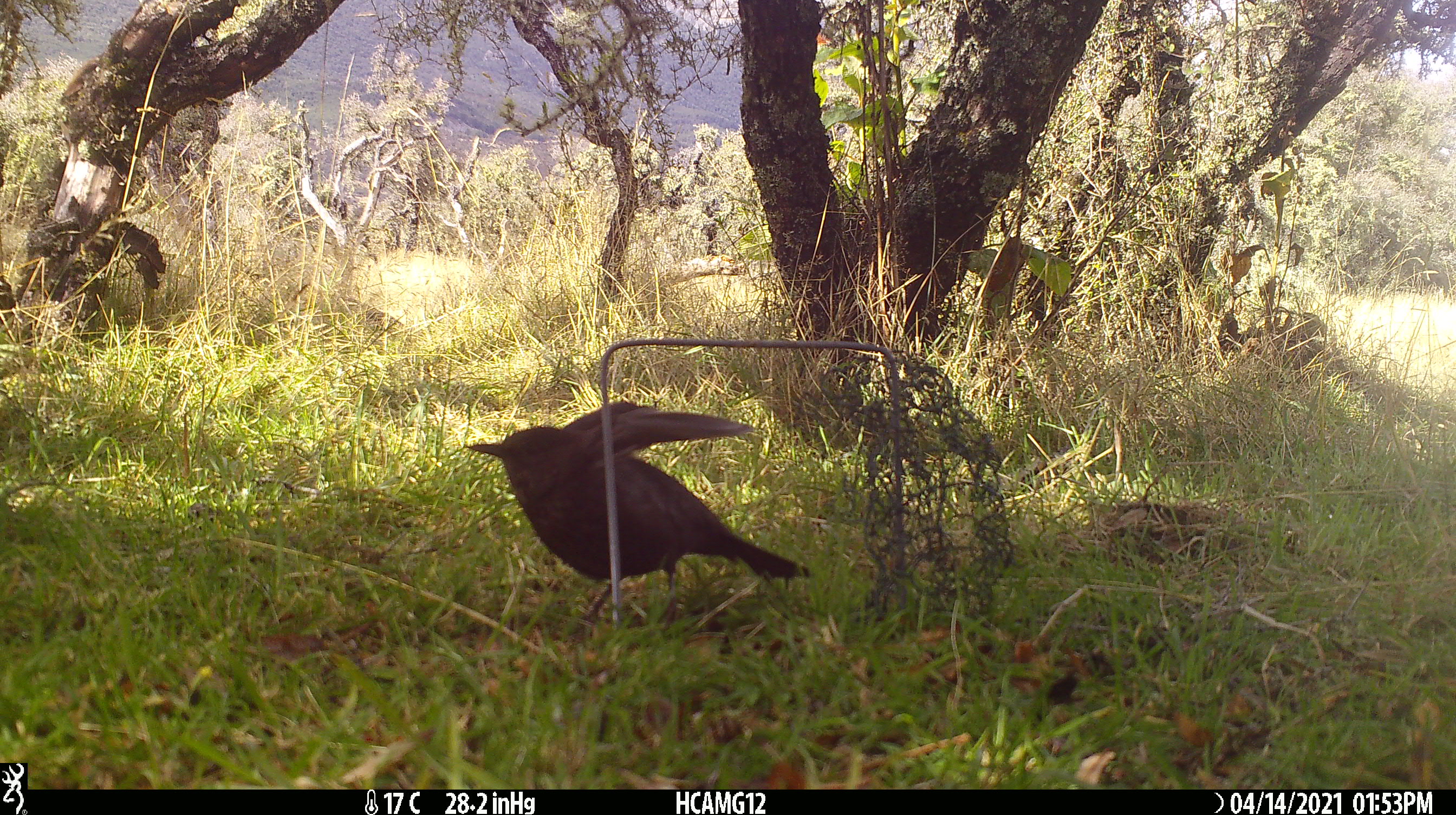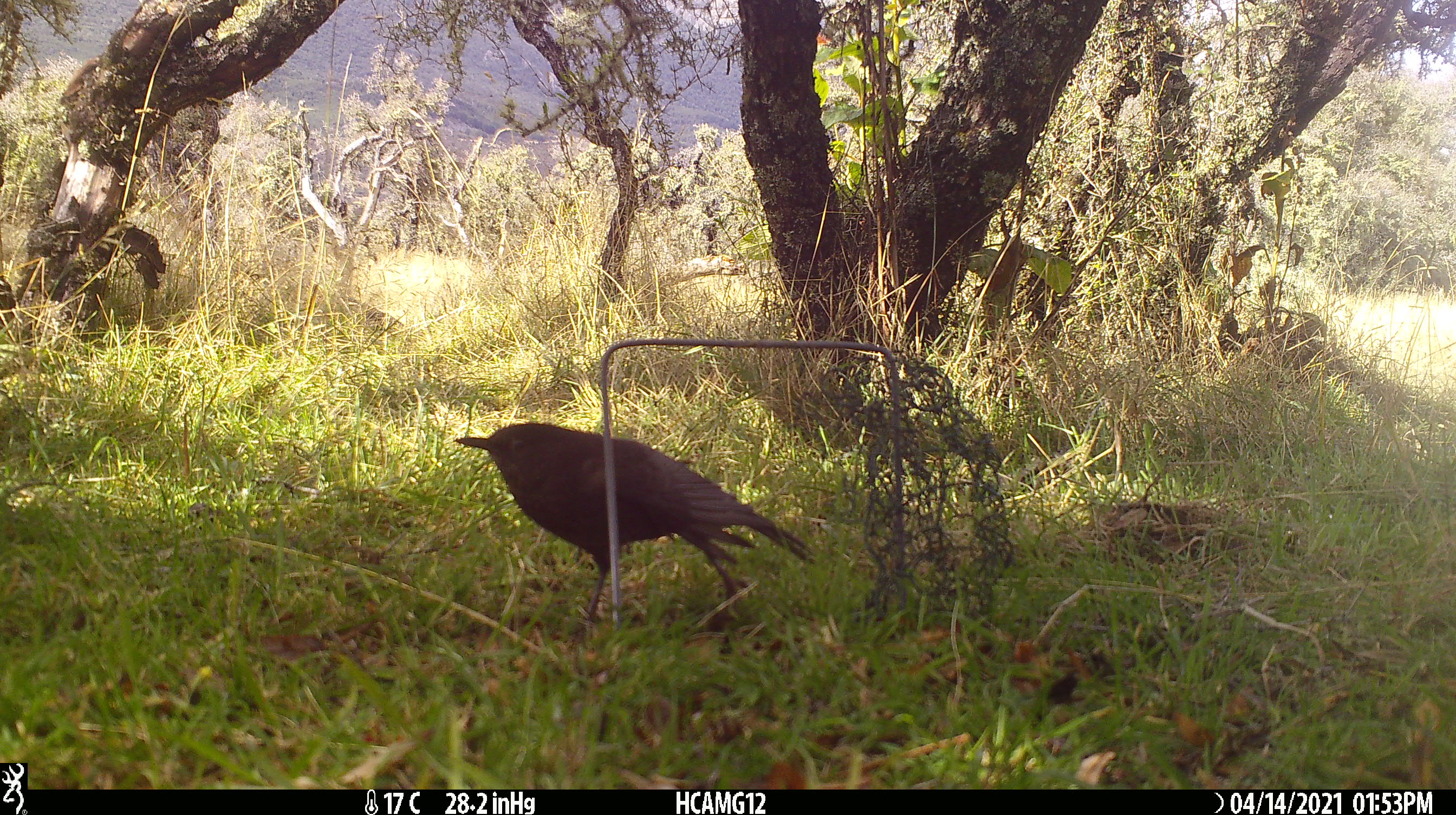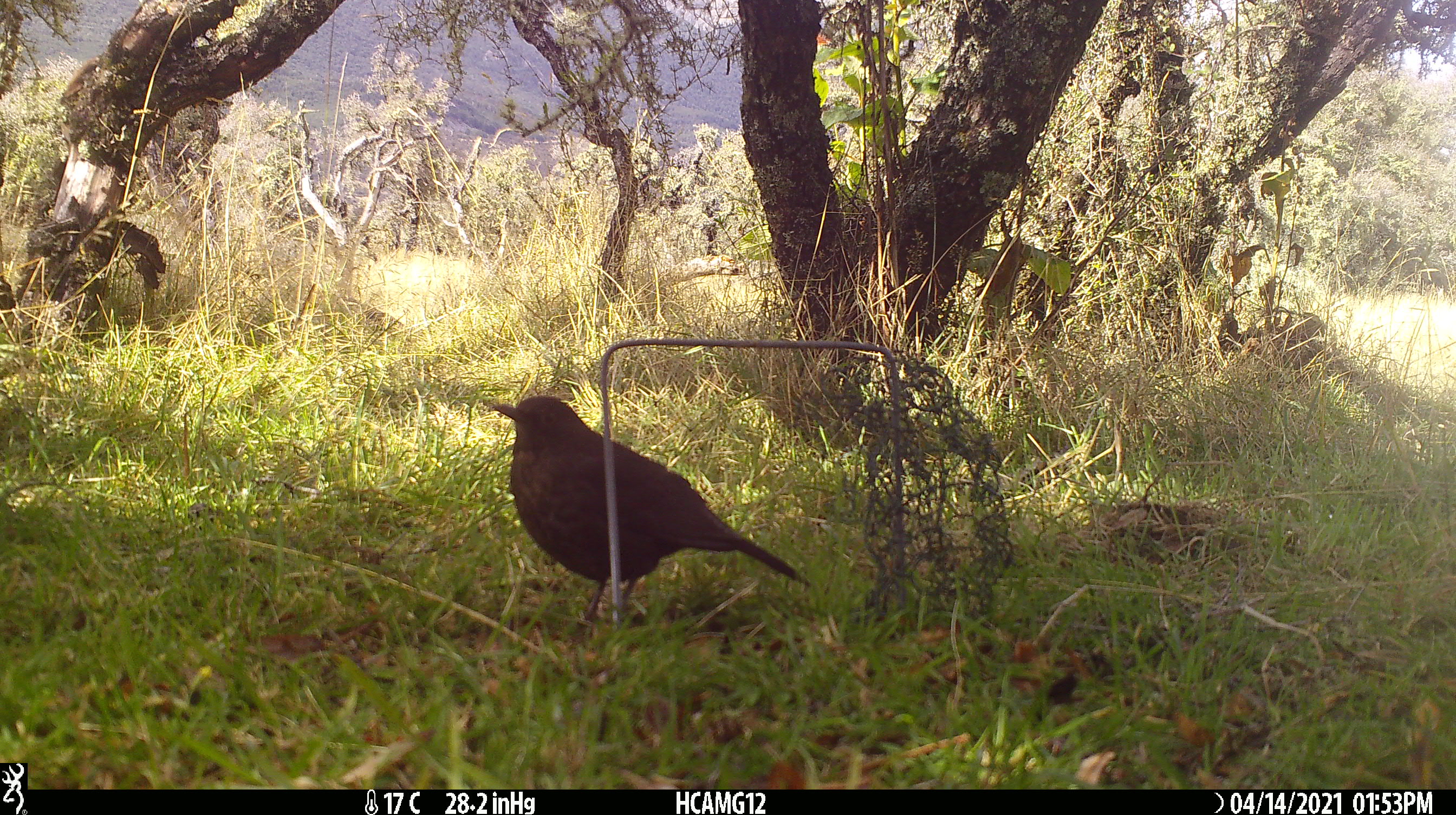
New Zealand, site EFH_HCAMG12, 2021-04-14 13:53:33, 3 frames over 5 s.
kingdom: Animalia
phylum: Chordata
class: Aves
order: Passeriformes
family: Turdidae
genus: Turdus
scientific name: Turdus merula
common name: eurasian blackbird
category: blackbird